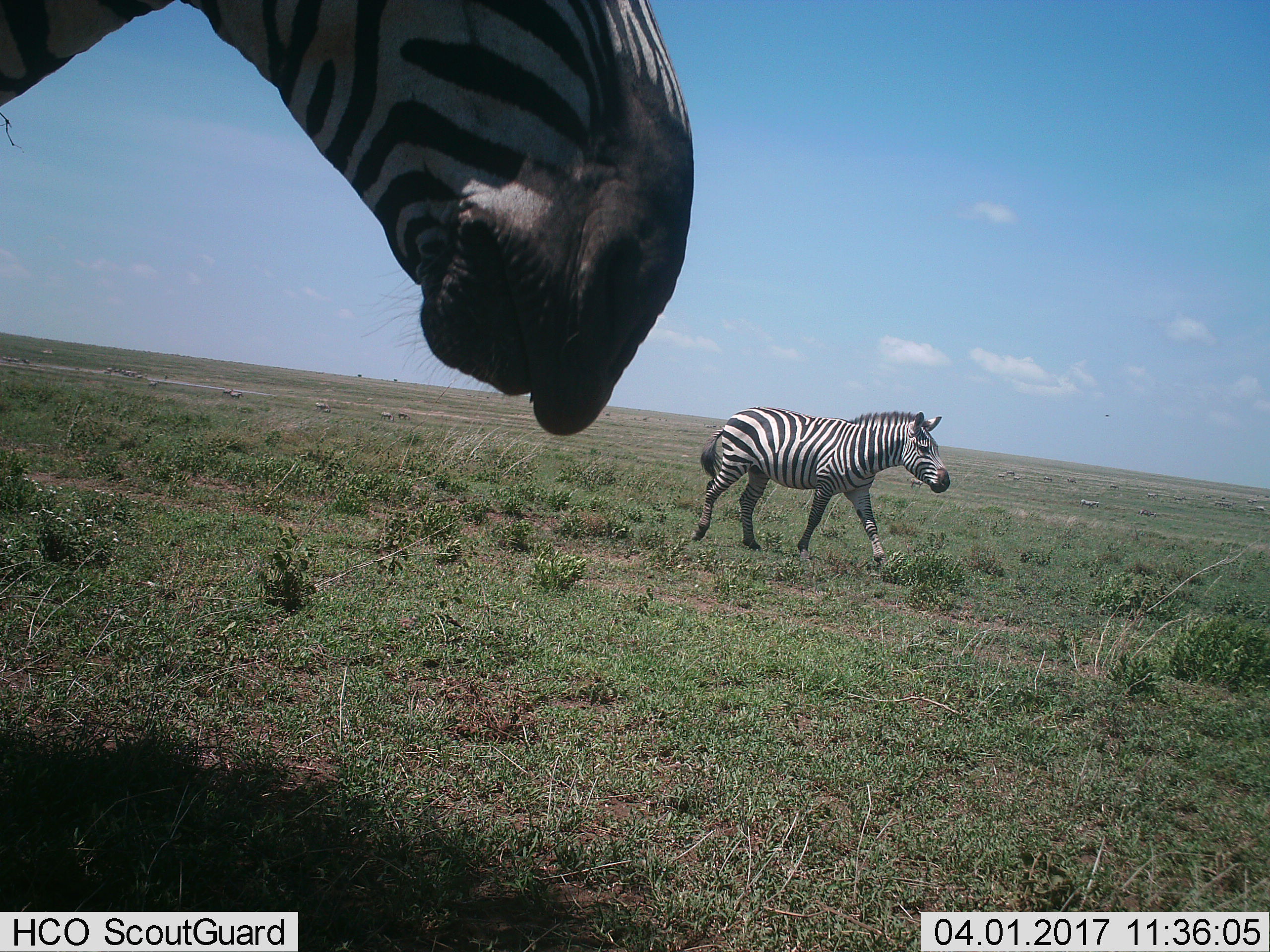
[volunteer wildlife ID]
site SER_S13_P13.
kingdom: Animalia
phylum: Chordata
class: Mammalia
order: Perissodactyla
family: Equidae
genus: Equus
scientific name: Equus quagga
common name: plains zebra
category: zebraplains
Zebraplains (plains zebra) (Equus quagga), count 2. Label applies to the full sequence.